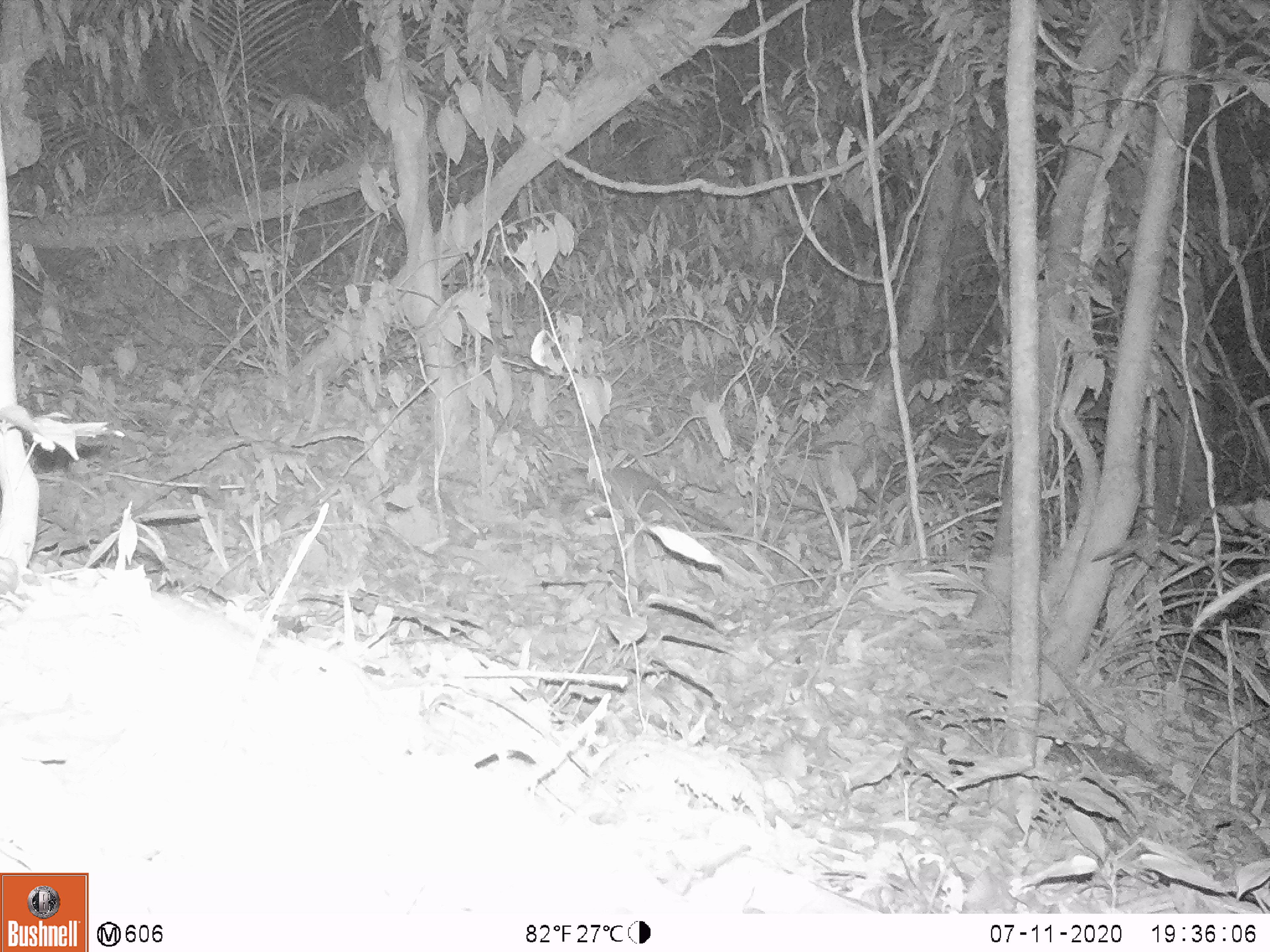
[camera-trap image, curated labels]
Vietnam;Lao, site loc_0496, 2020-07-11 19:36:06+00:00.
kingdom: Animalia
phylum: Chordata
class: Mammalia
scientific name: Mammalia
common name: mammal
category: unidentified small mammal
Unidentified small mammal (mammal) (Mammalia). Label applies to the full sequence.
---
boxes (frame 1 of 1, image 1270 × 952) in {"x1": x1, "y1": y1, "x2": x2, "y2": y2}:
unidentified small mammal: {"x1": 557, "y1": 466, "x2": 733, "y2": 535}